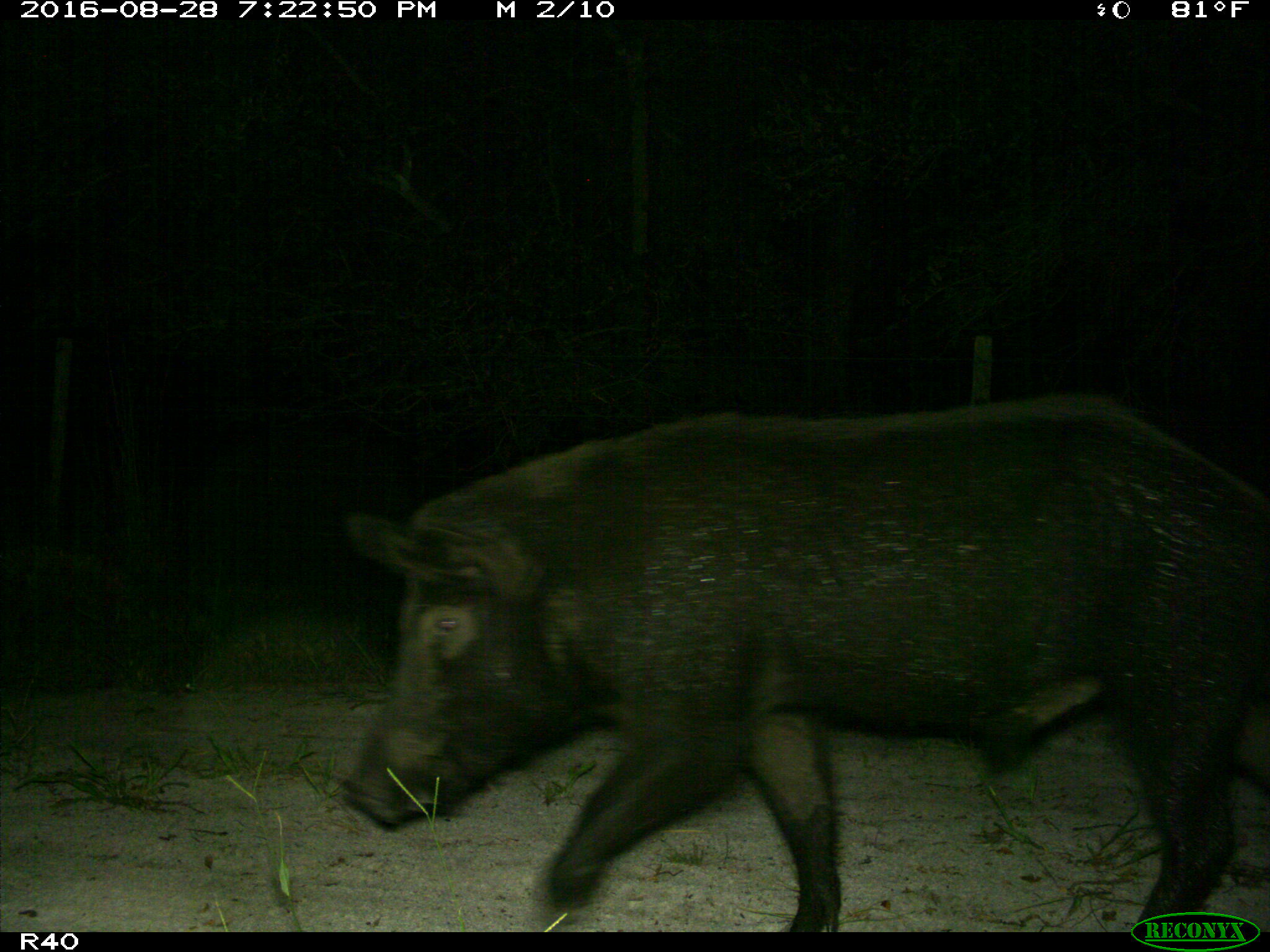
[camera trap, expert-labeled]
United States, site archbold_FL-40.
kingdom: Animalia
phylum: Chordata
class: Mammalia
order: Artiodactyla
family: Suidae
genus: Sus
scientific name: Sus scrofa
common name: wild boar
Sus scrofa (wild boar).